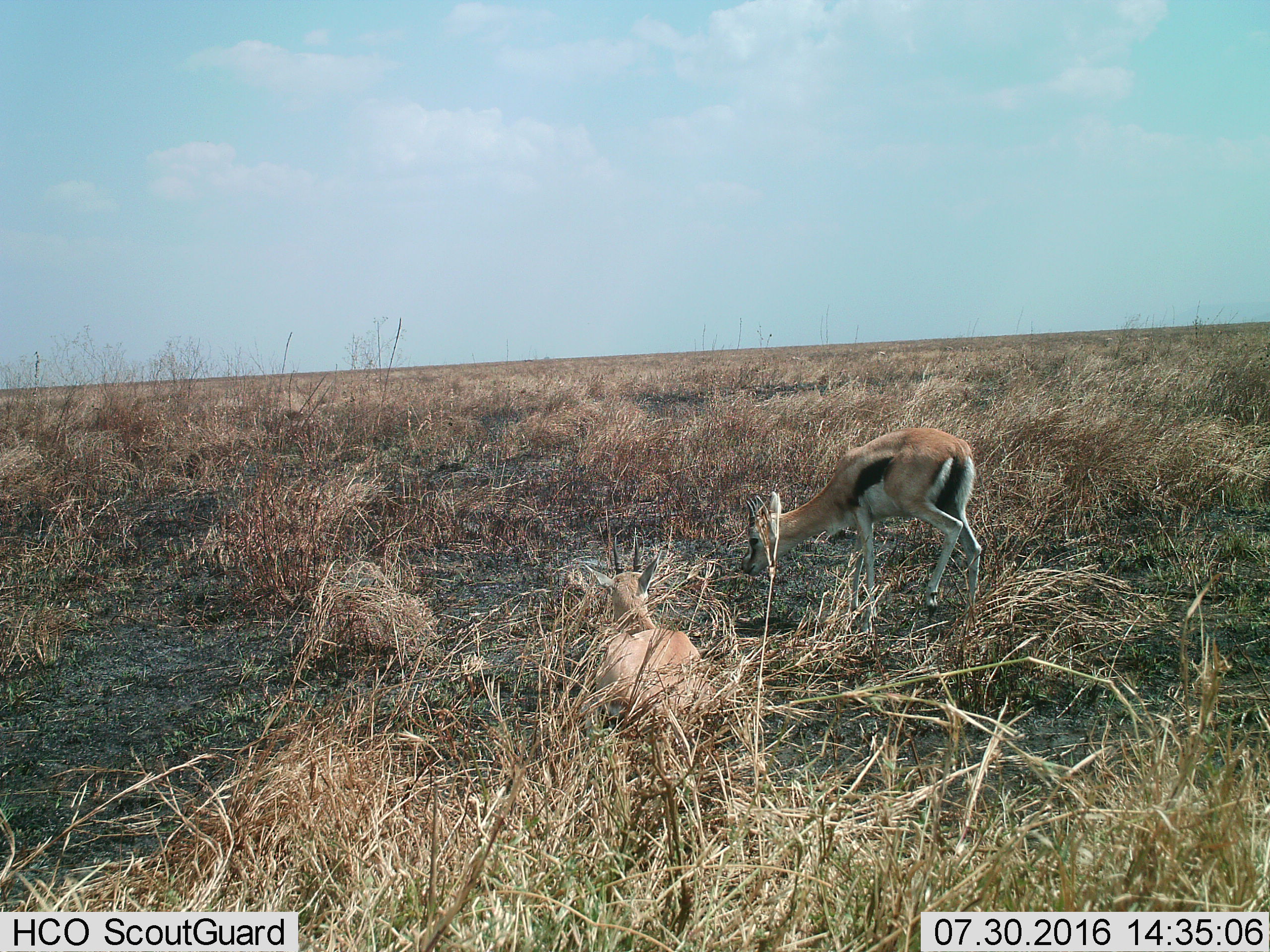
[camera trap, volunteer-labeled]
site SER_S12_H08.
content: unidentified animal